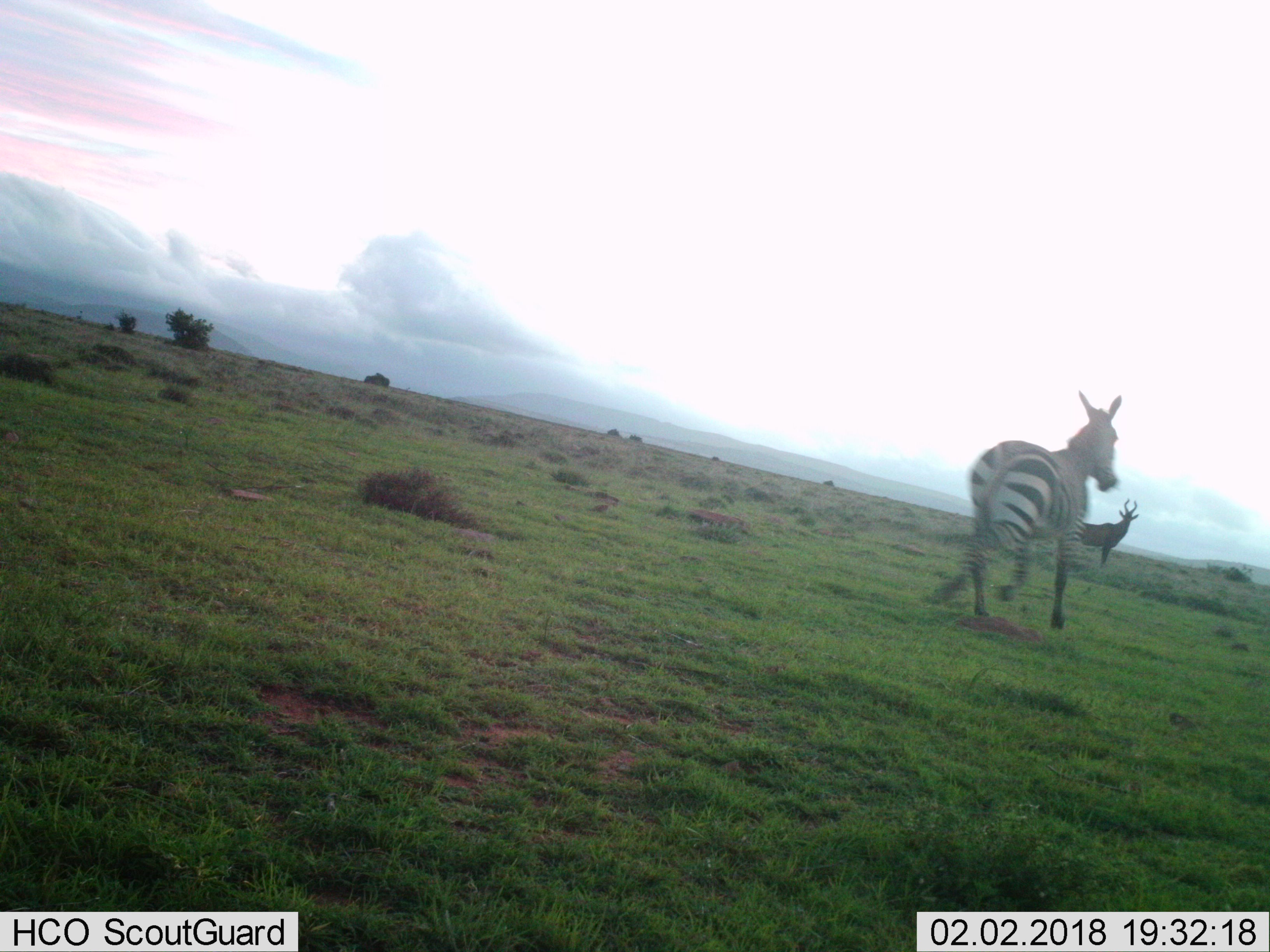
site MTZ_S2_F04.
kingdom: Animalia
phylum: Chordata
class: Mammalia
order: Artiodactyla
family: Bovidae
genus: Alcelaphus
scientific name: Alcelaphus buselaphus caama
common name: red hartebeest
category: hartebeestred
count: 1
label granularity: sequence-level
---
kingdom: Animalia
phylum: Chordata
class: Mammalia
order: Perissodactyla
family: Equidae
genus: Equus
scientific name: Equus zebra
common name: mountain zebra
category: zebramountain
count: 1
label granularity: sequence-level